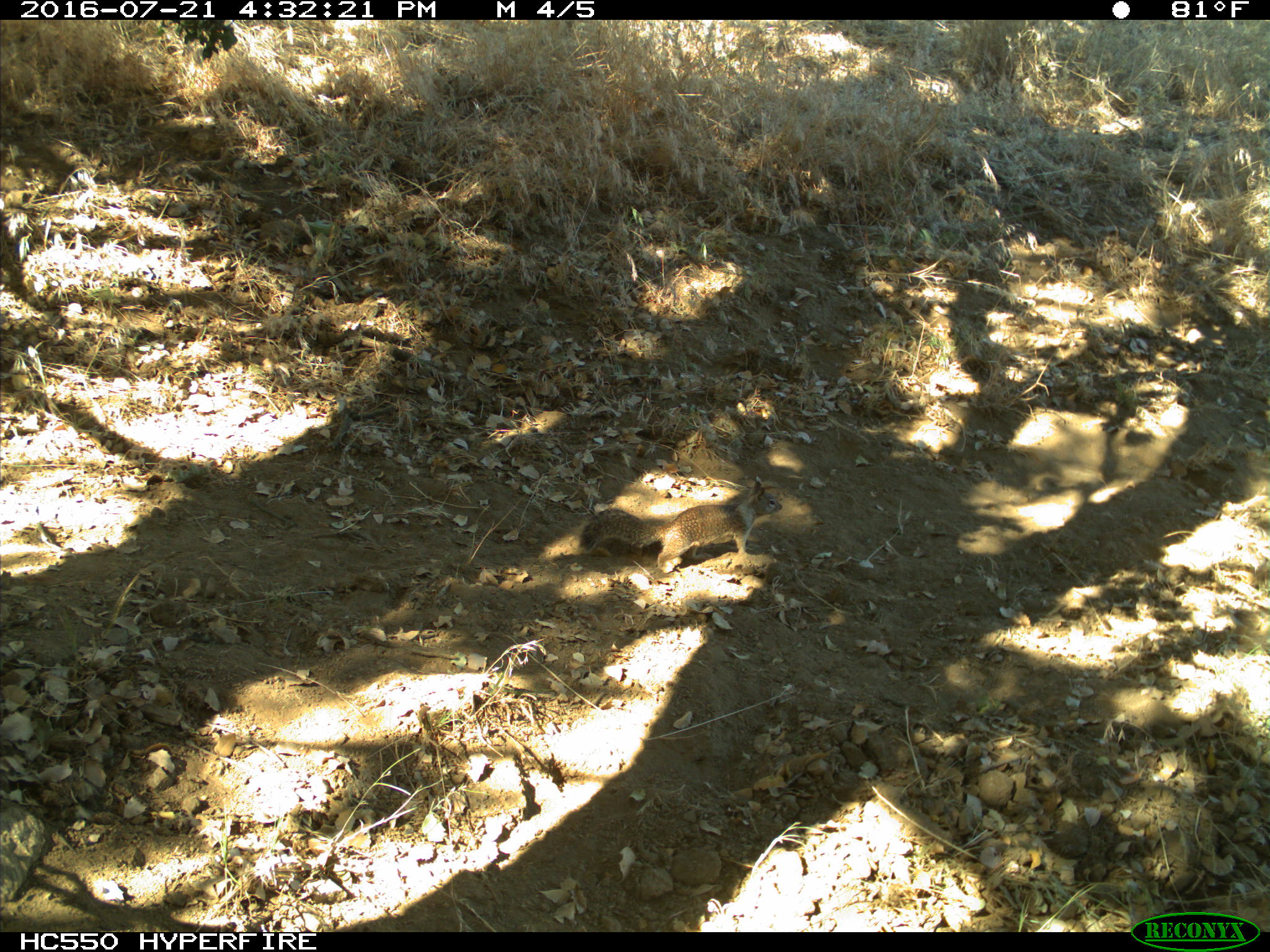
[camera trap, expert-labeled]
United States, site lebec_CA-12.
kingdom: Animalia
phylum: Chordata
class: Mammalia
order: Rodentia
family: Sciuridae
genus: Otospermophilus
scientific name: Otospermophilus beecheyi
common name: california ground squirrel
Otospermophilus beecheyi (california ground squirrel).